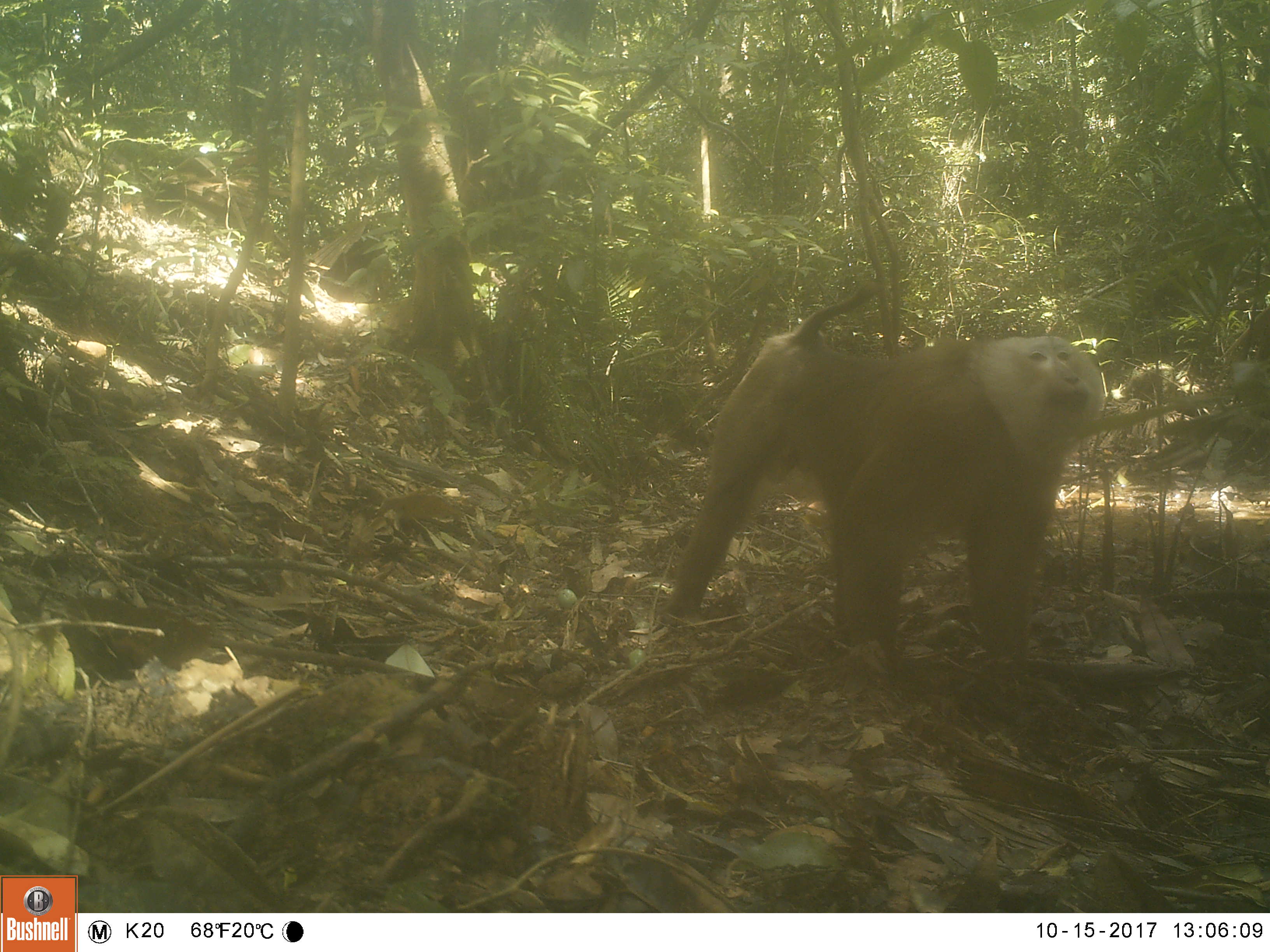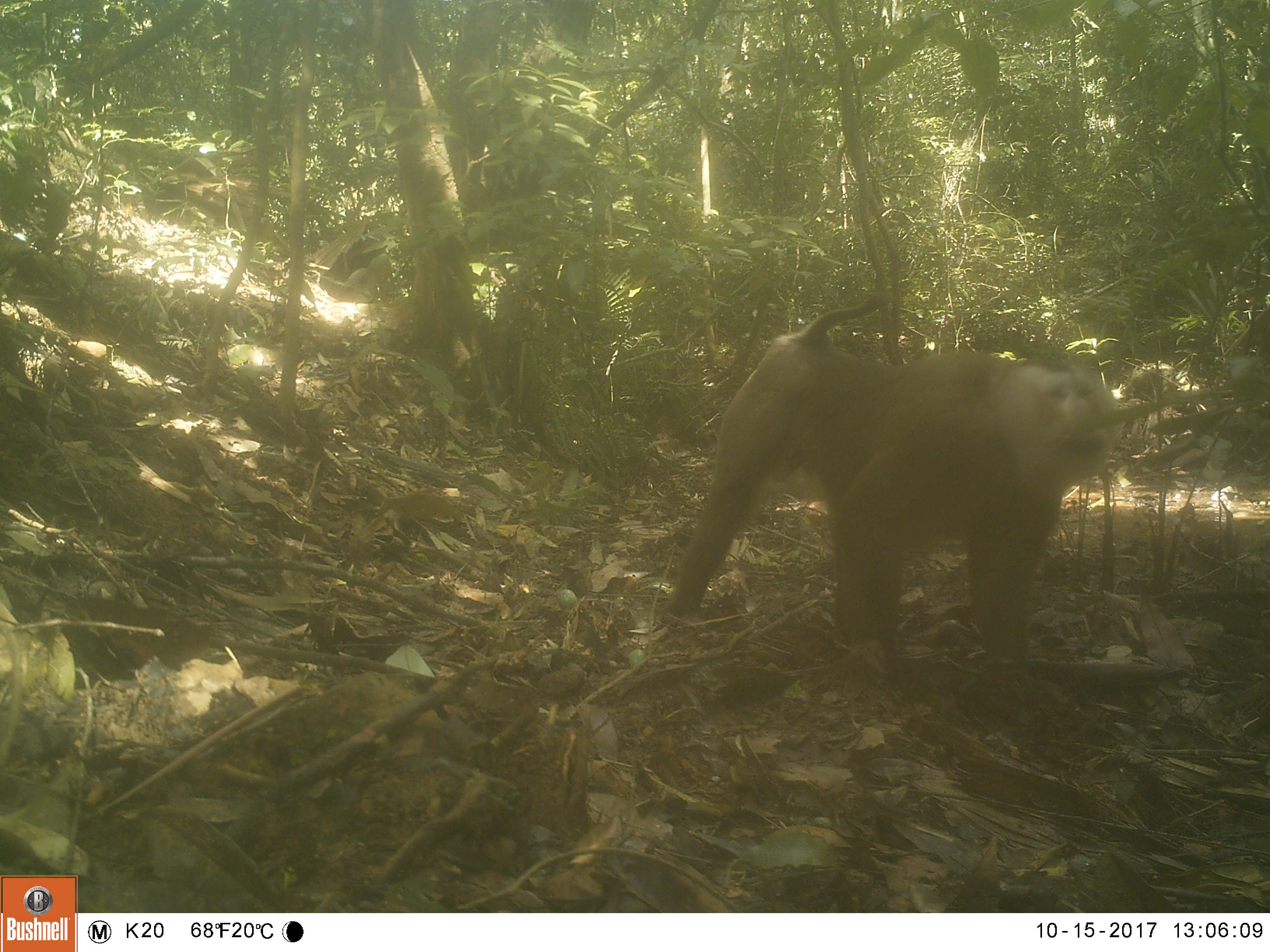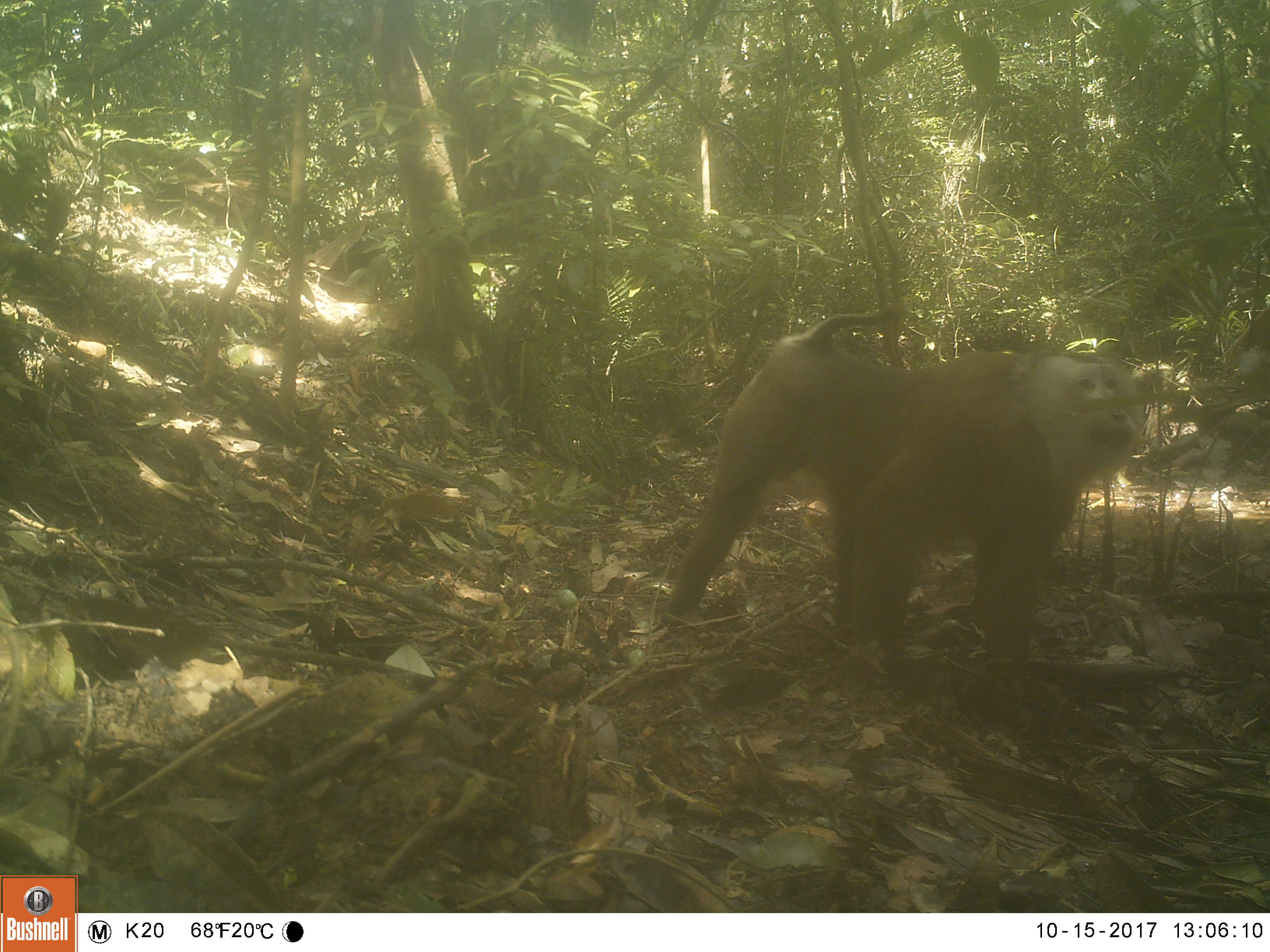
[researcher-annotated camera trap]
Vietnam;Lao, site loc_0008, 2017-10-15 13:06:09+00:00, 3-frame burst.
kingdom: Animalia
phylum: Chordata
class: Mammalia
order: Primates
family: Cercopithecidae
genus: Macaca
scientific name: Macaca nemestrina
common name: pig-tailed macaque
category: pig tailed macaque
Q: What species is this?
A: Pig tailed macaque (pig-tailed macaque) (Macaca nemestrina).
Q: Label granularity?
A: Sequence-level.